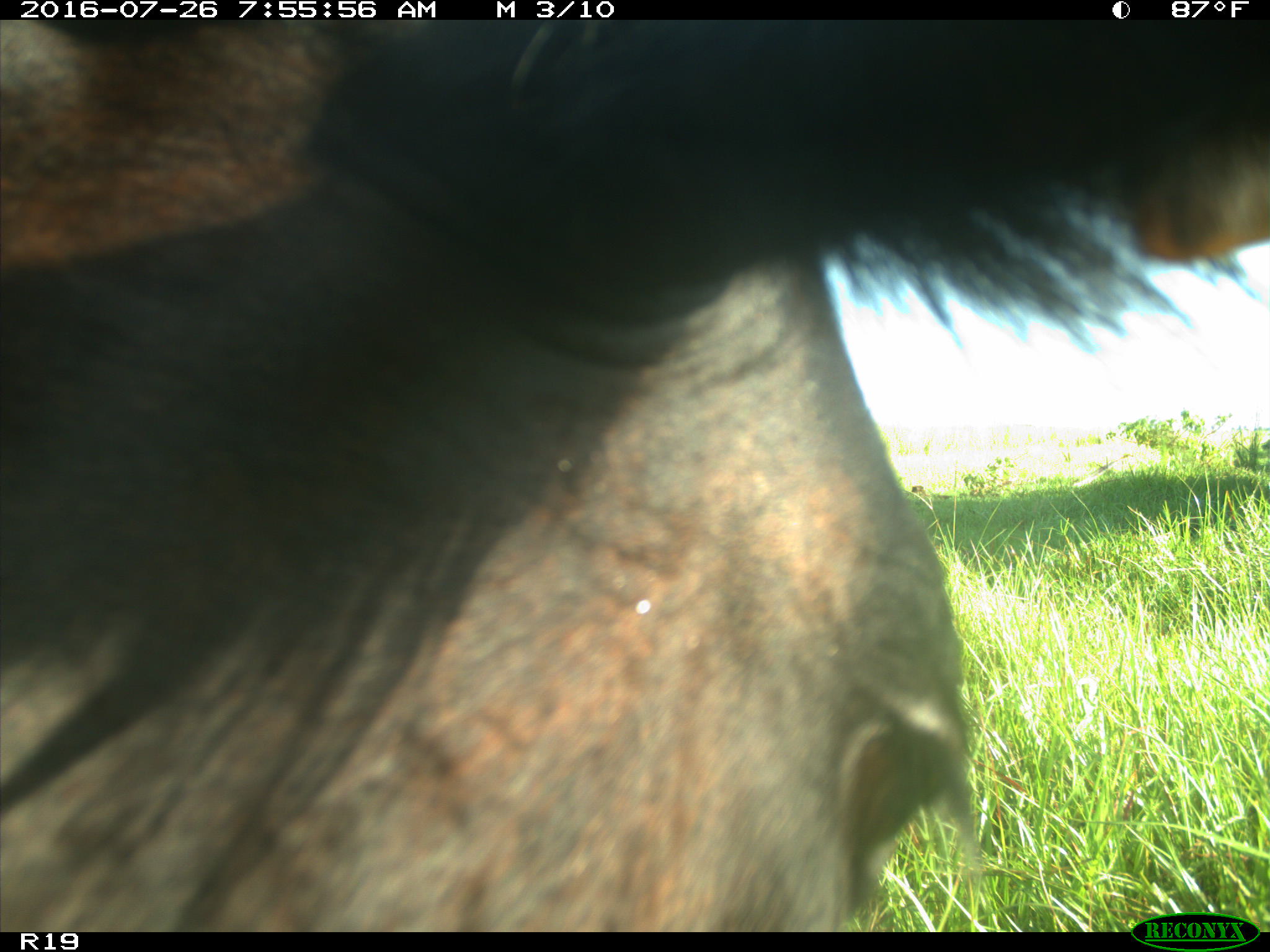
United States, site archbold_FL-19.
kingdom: Animalia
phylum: Chordata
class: Mammalia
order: Artiodactyla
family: Bovidae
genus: Bos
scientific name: Bos taurus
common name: domestic cow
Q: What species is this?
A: Bos taurus (domestic cow).